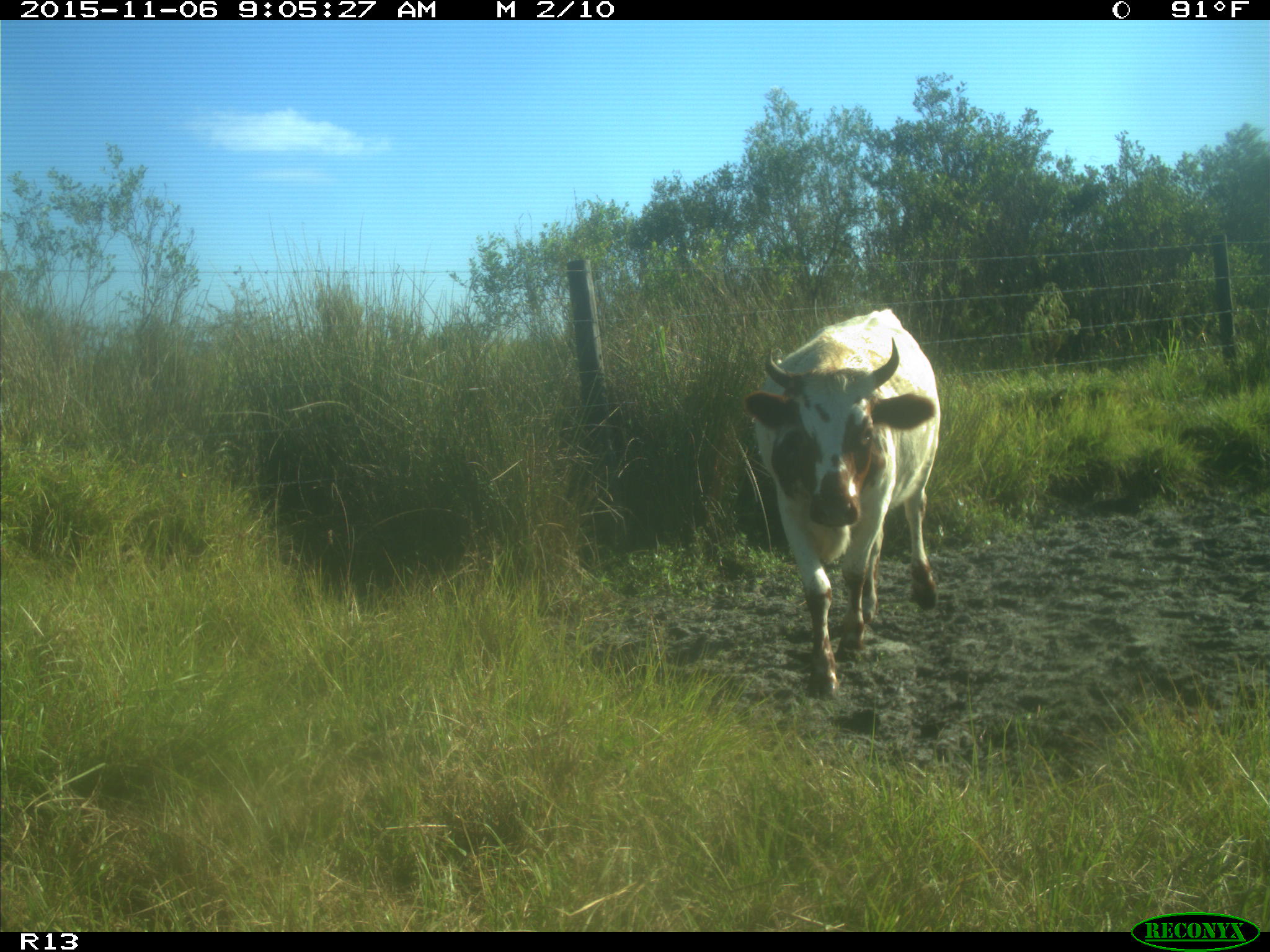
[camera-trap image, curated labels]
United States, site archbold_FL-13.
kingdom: Animalia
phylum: Chordata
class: Mammalia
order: Artiodactyla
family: Bovidae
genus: Bos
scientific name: Bos taurus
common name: domestic cow